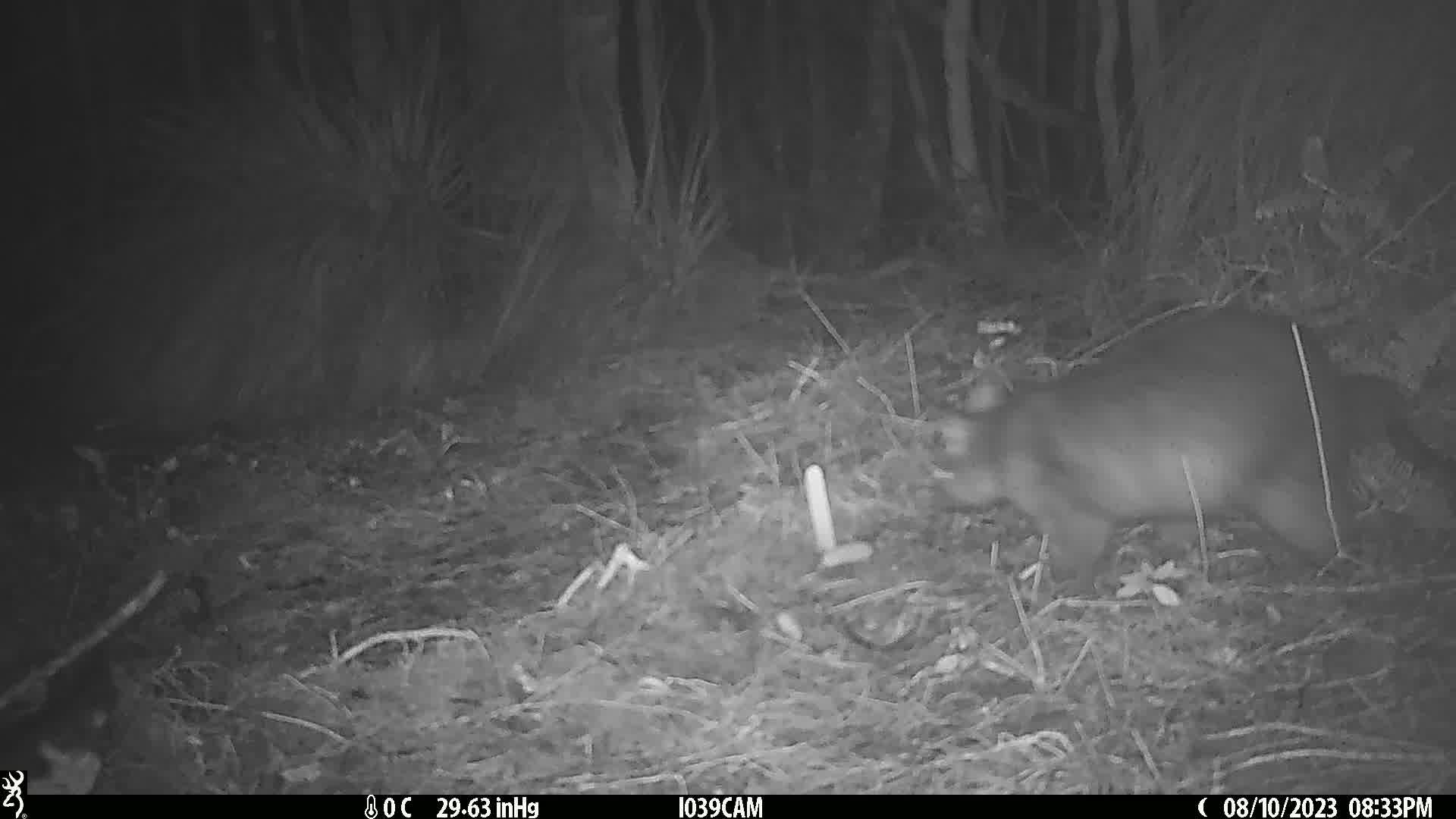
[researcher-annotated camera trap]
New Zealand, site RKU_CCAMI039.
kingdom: Animalia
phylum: Chordata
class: Mammalia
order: Diprotodontia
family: Phalangeridae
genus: Trichosurus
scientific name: Trichosurus vulpecula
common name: common brushtail possum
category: possum